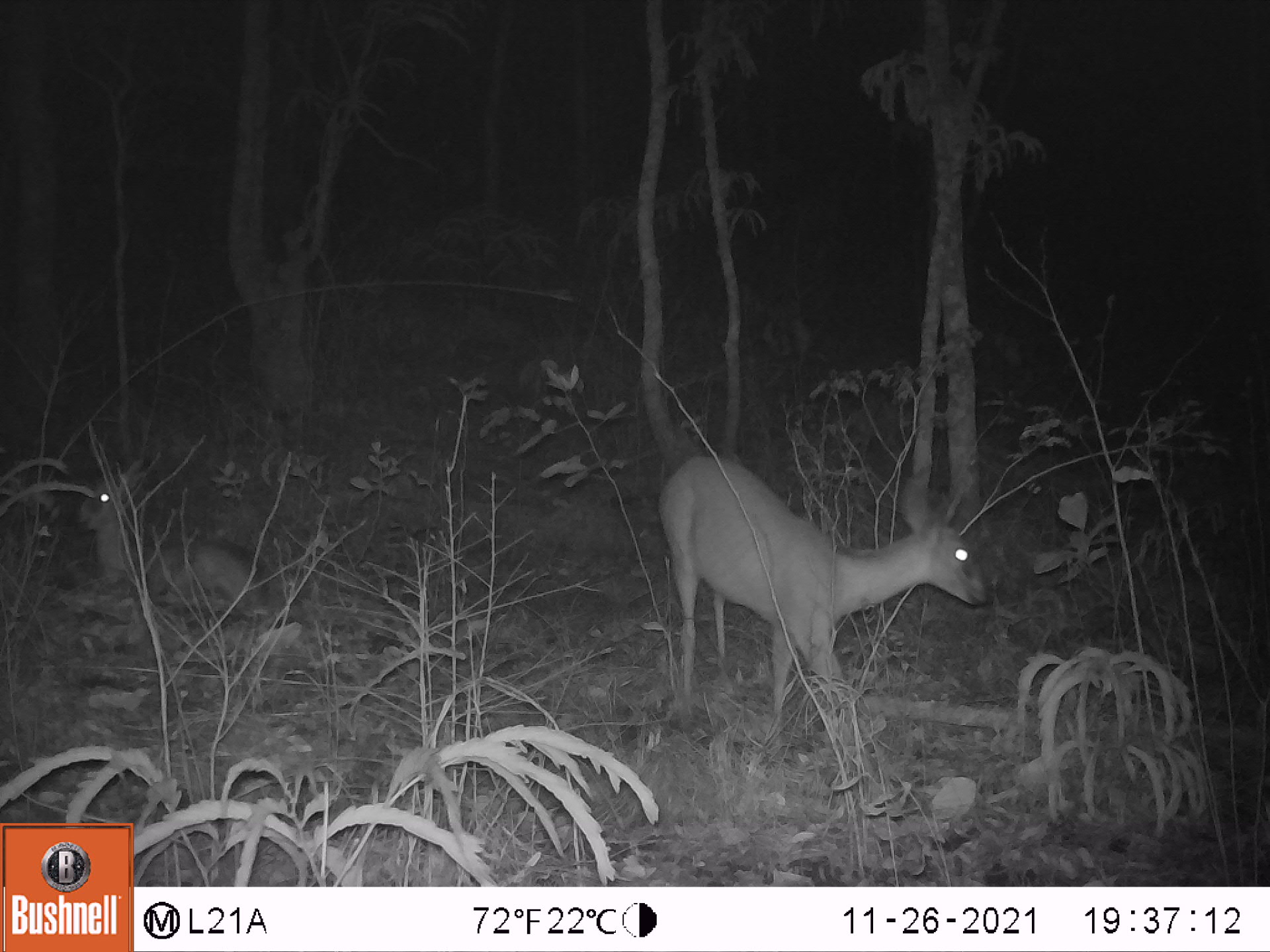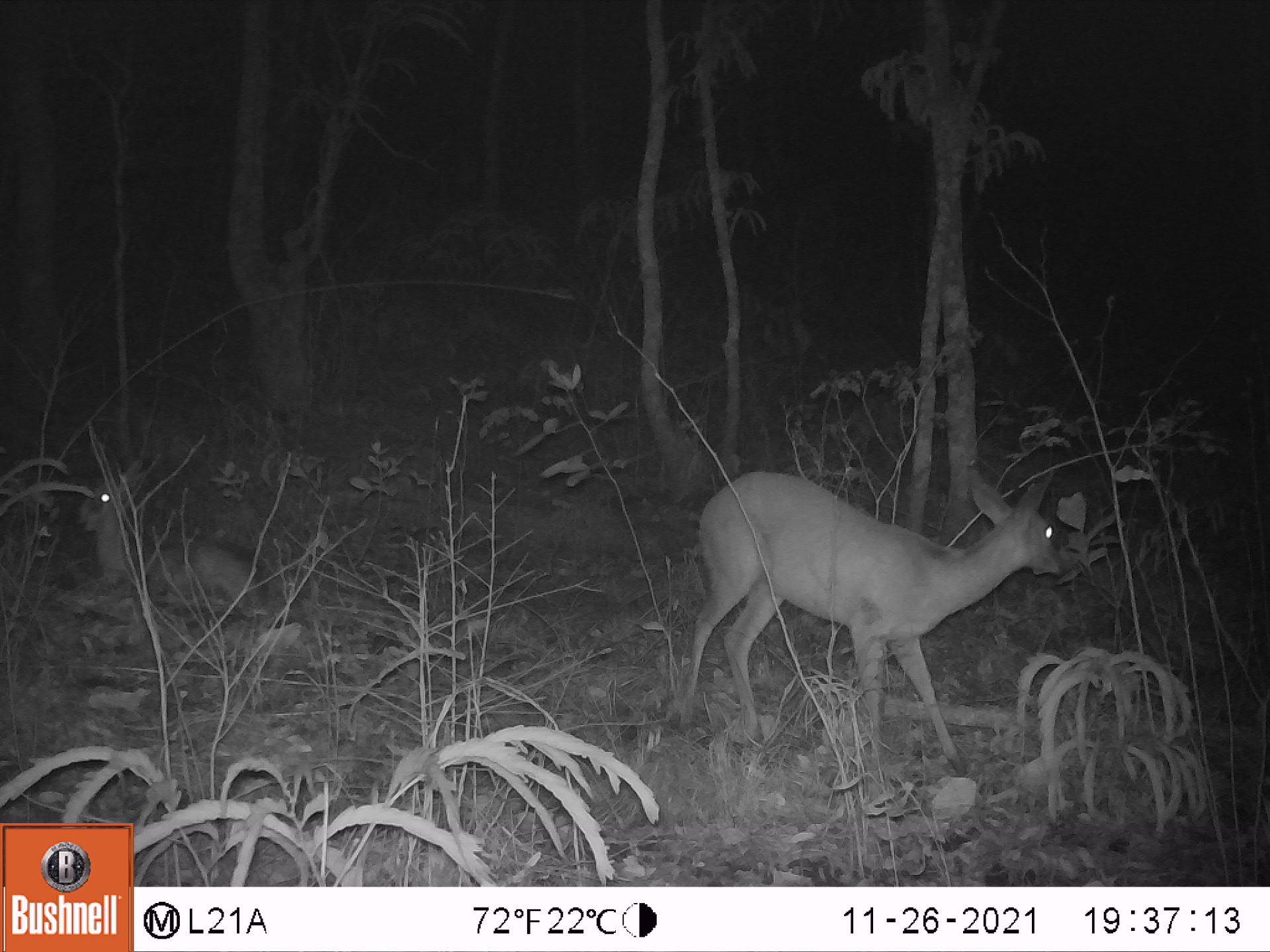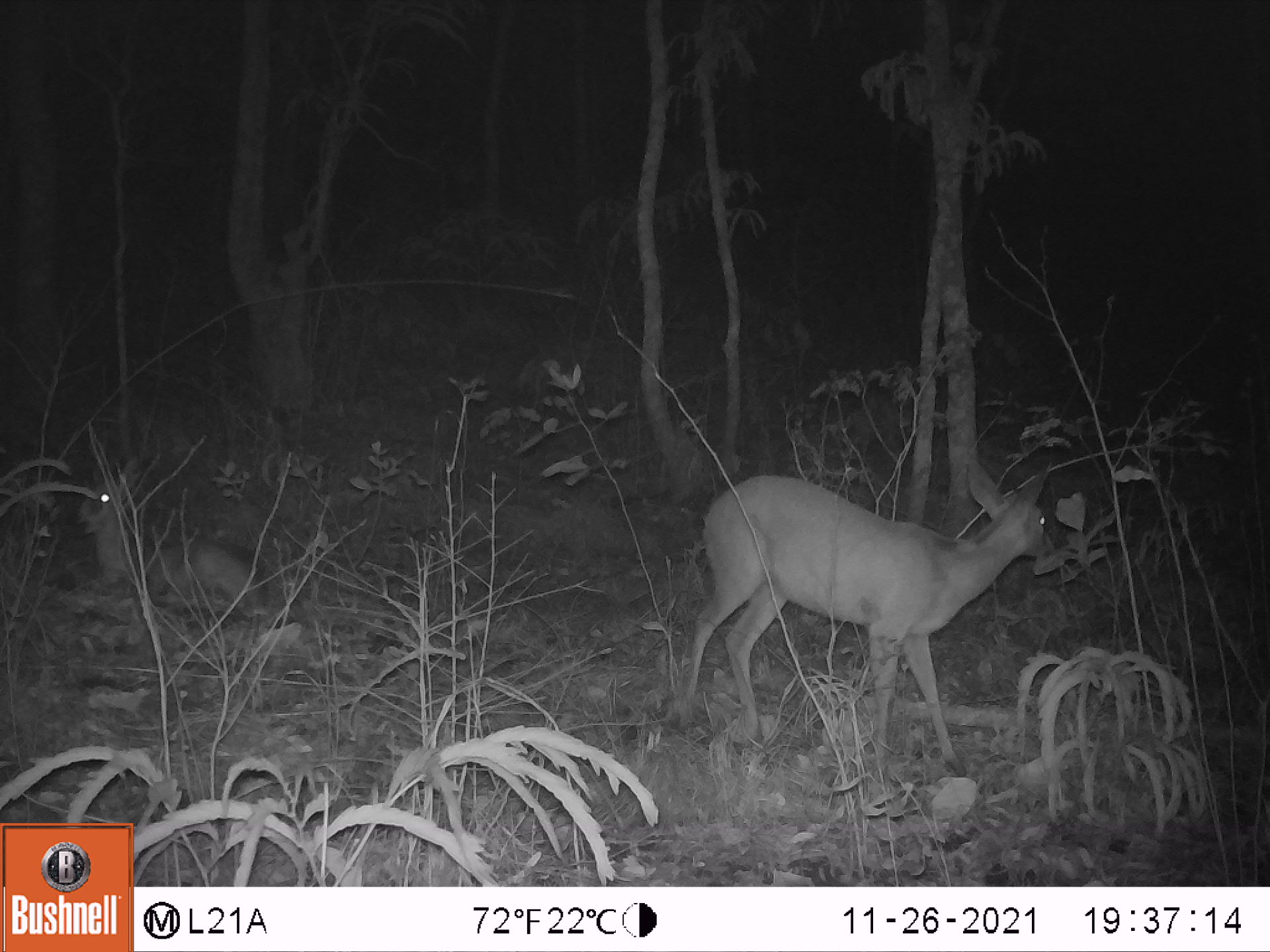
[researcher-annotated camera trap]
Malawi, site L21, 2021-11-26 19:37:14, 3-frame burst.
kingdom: Animalia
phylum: Chordata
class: Mammalia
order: Artiodactyla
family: Bovidae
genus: Sylvicapra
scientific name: Sylvicapra grimmia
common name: common duiker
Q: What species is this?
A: Common duiker (Sylvicapra grimmia).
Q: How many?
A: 2.